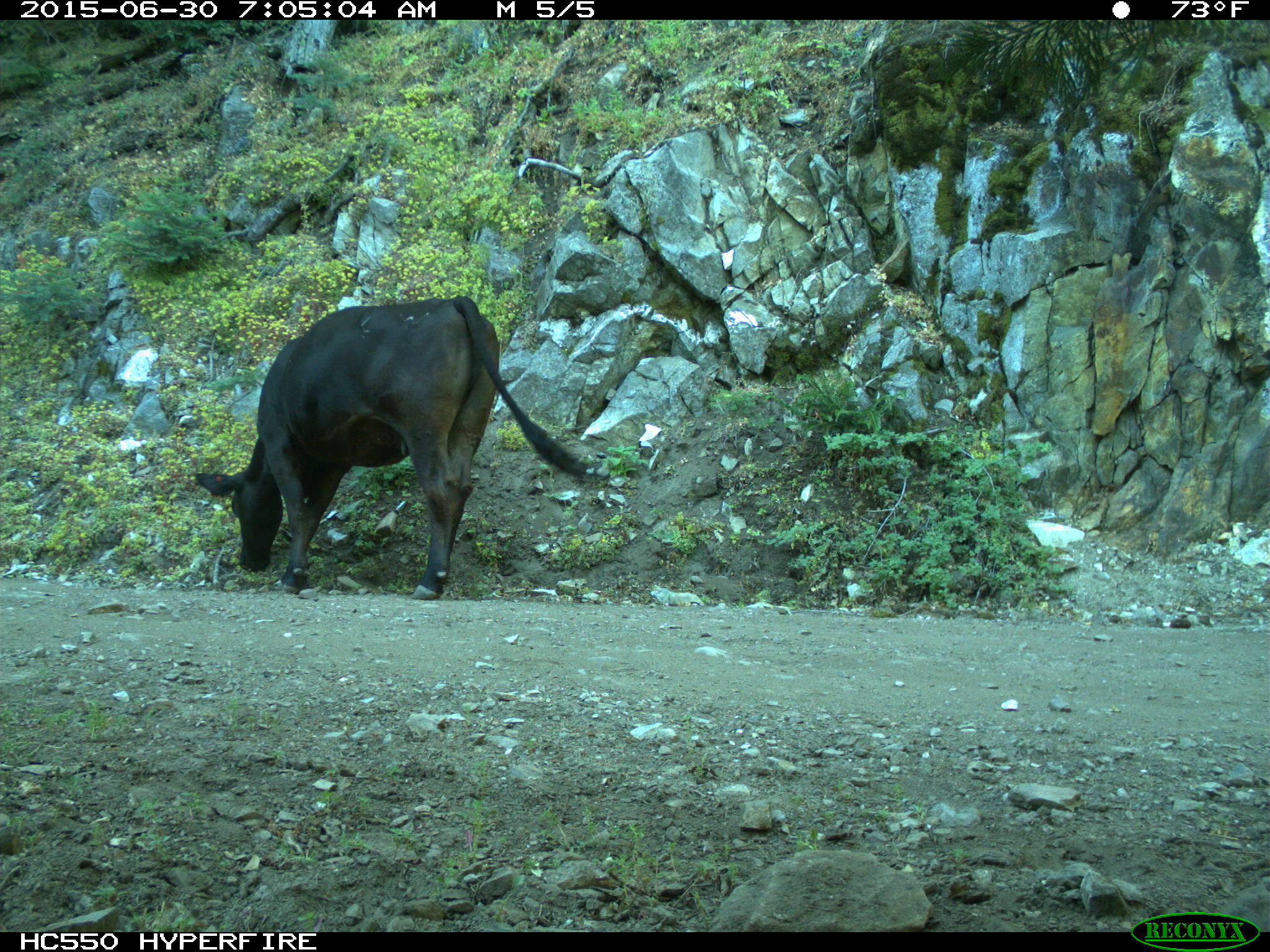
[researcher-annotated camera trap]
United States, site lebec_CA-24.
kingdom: Animalia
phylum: Chordata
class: Mammalia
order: Artiodactyla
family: Bovidae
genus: Bos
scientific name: Bos taurus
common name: domestic cow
Bos taurus (domestic cow).